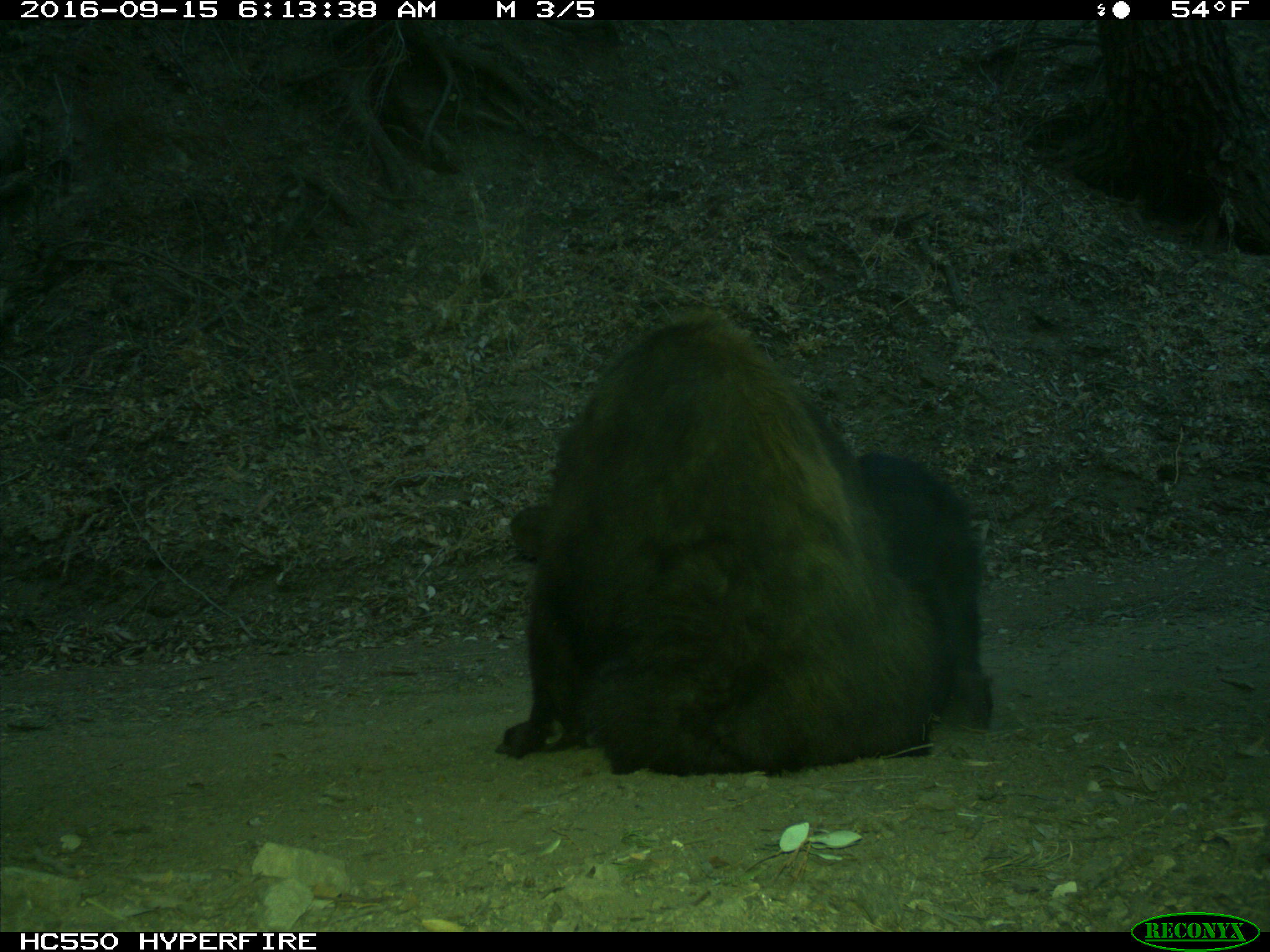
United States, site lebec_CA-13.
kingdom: Animalia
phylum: Chordata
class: Mammalia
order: Carnivora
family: Ursidae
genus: Ursus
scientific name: Ursus americanus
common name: american black bear